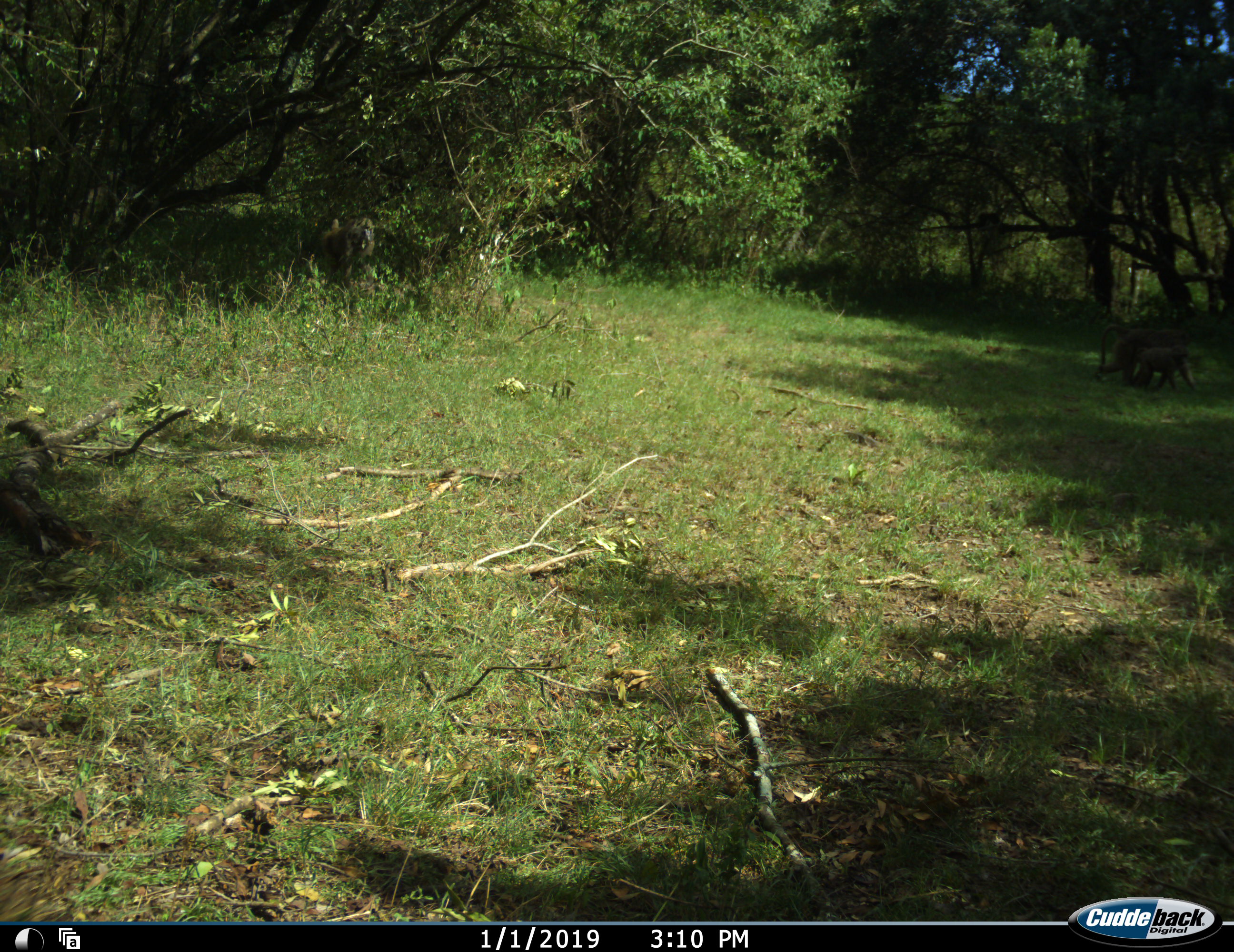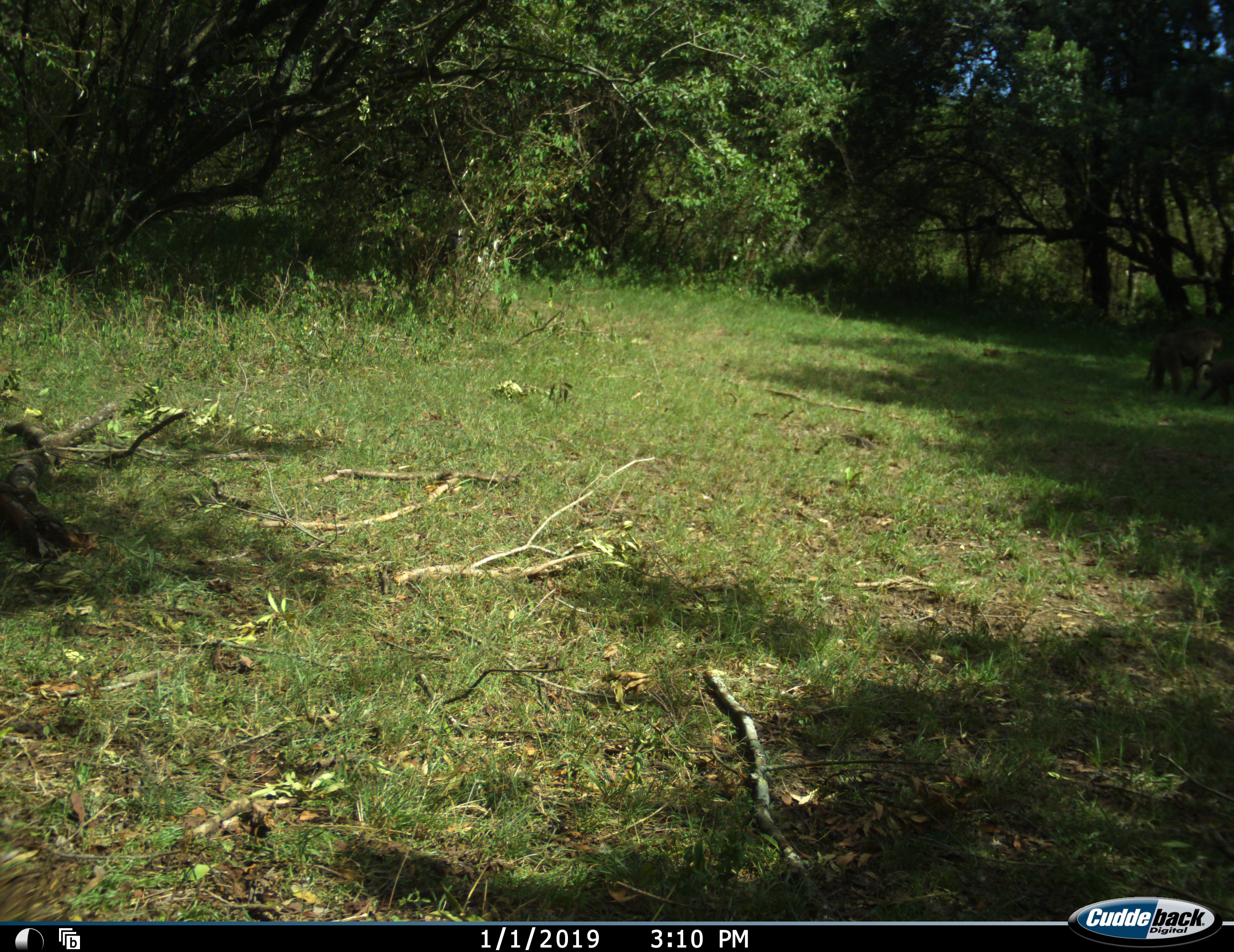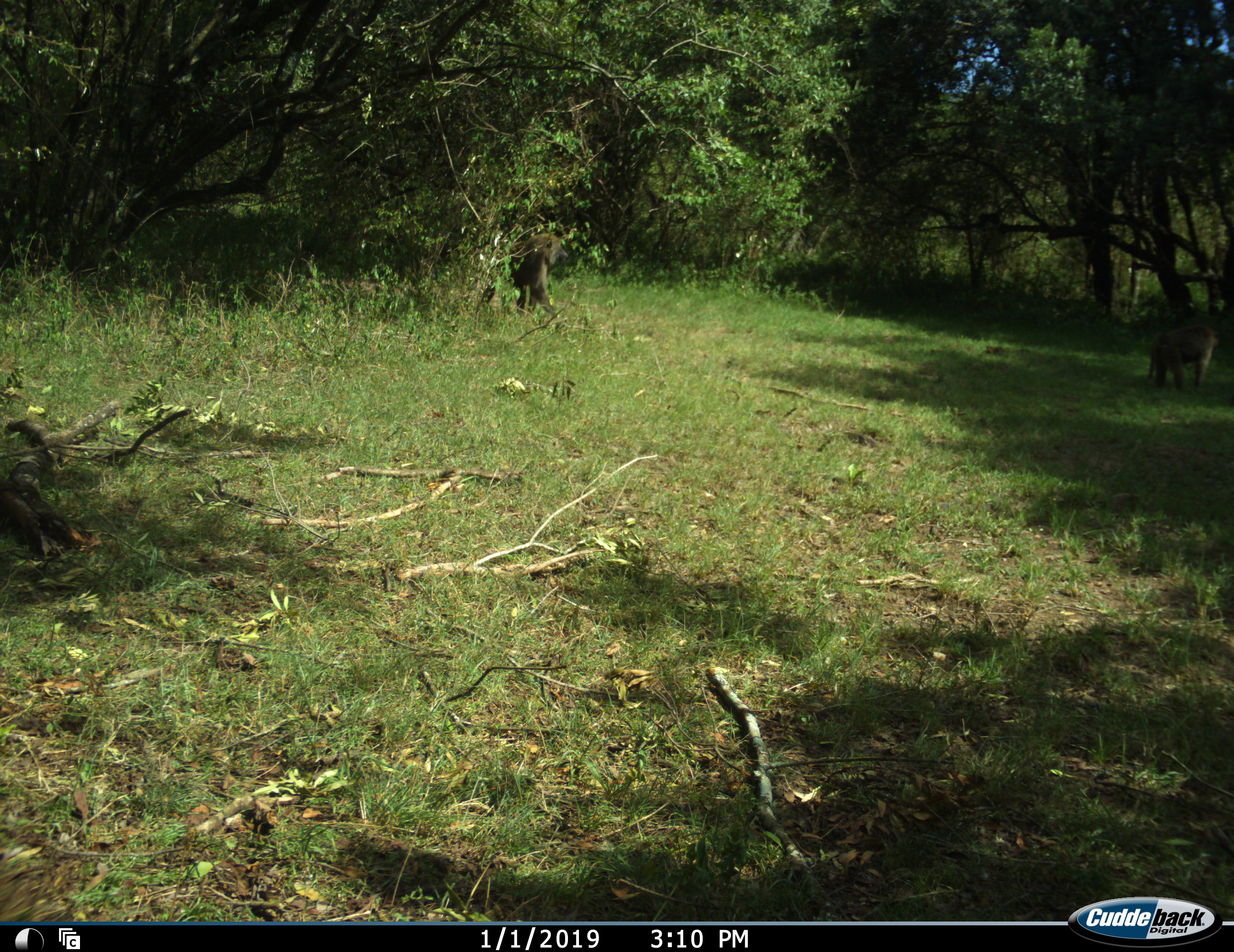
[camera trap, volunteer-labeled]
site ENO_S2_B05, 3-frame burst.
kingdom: Animalia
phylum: Chordata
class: Mammalia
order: Primates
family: Cercopithecidae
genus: Papio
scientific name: Papio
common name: baboon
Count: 3.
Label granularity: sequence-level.